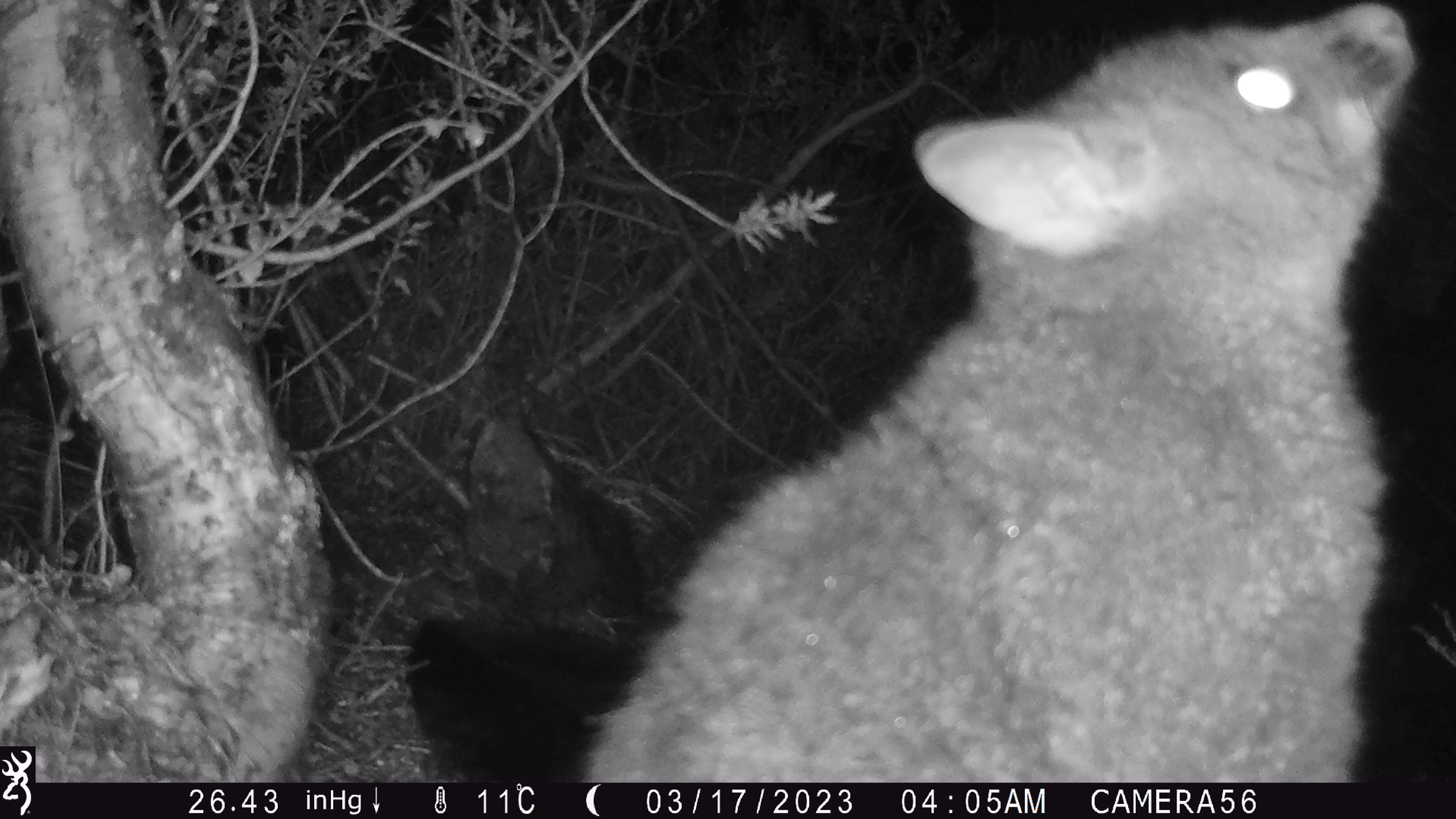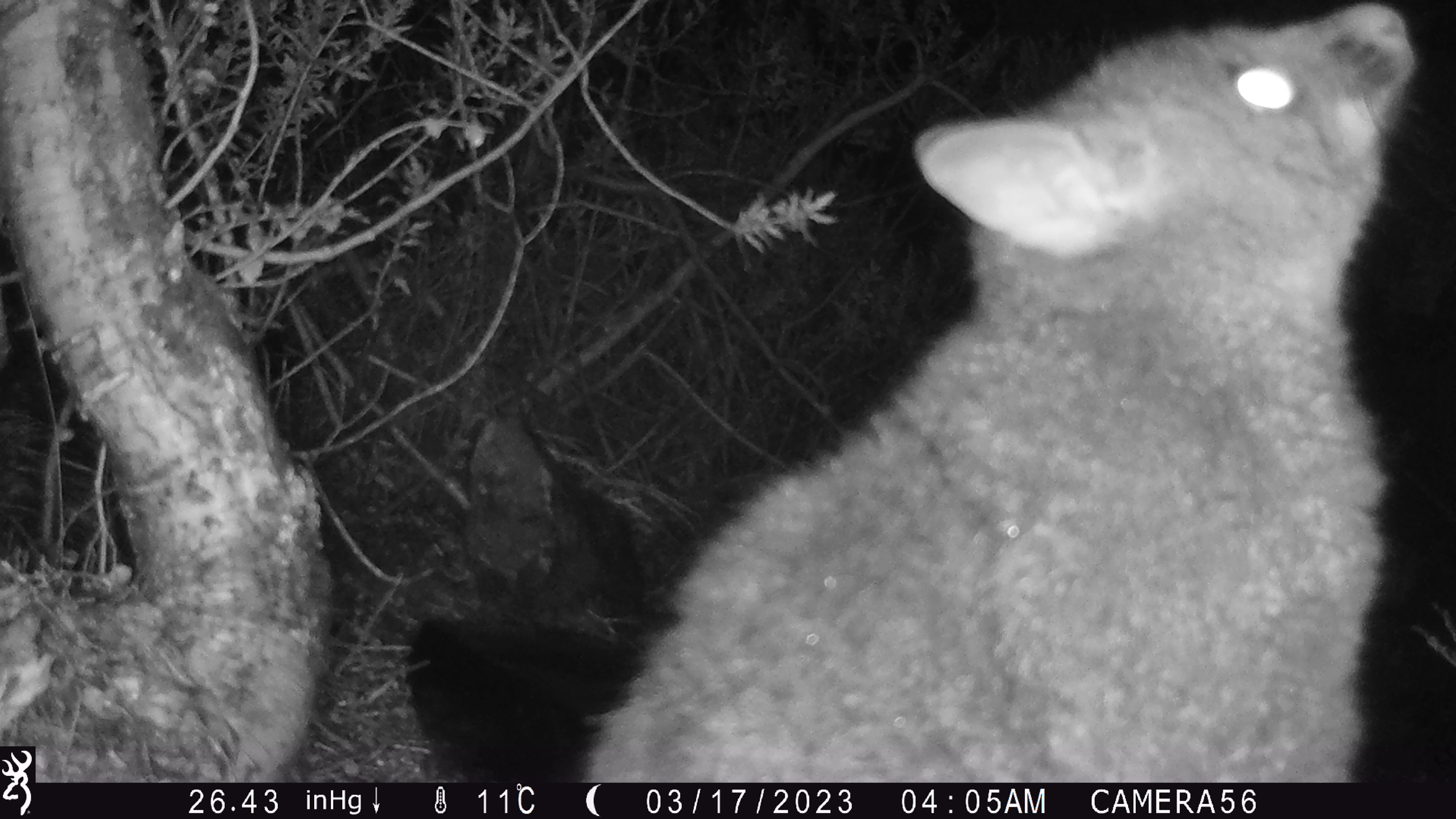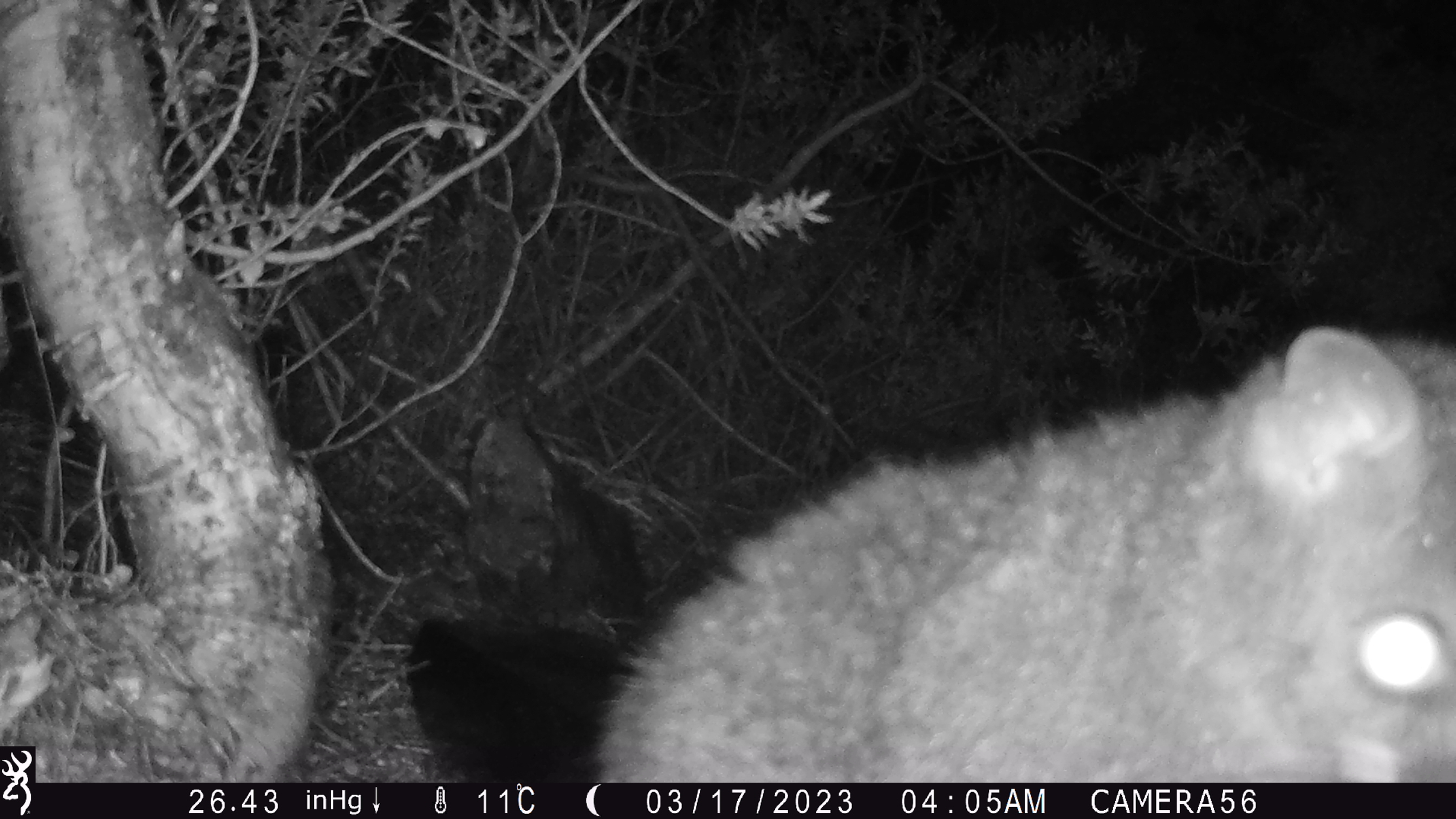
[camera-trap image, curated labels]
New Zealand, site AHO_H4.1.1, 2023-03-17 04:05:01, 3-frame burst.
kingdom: Animalia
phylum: Chordata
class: Mammalia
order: Diprotodontia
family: Phalangeridae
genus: Trichosurus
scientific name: Trichosurus vulpecula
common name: common brushtail possum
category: possum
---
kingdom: Animalia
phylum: Chordata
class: Mammalia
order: Carnivora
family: Mustelidae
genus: Mustela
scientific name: Mustela erminea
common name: stoat